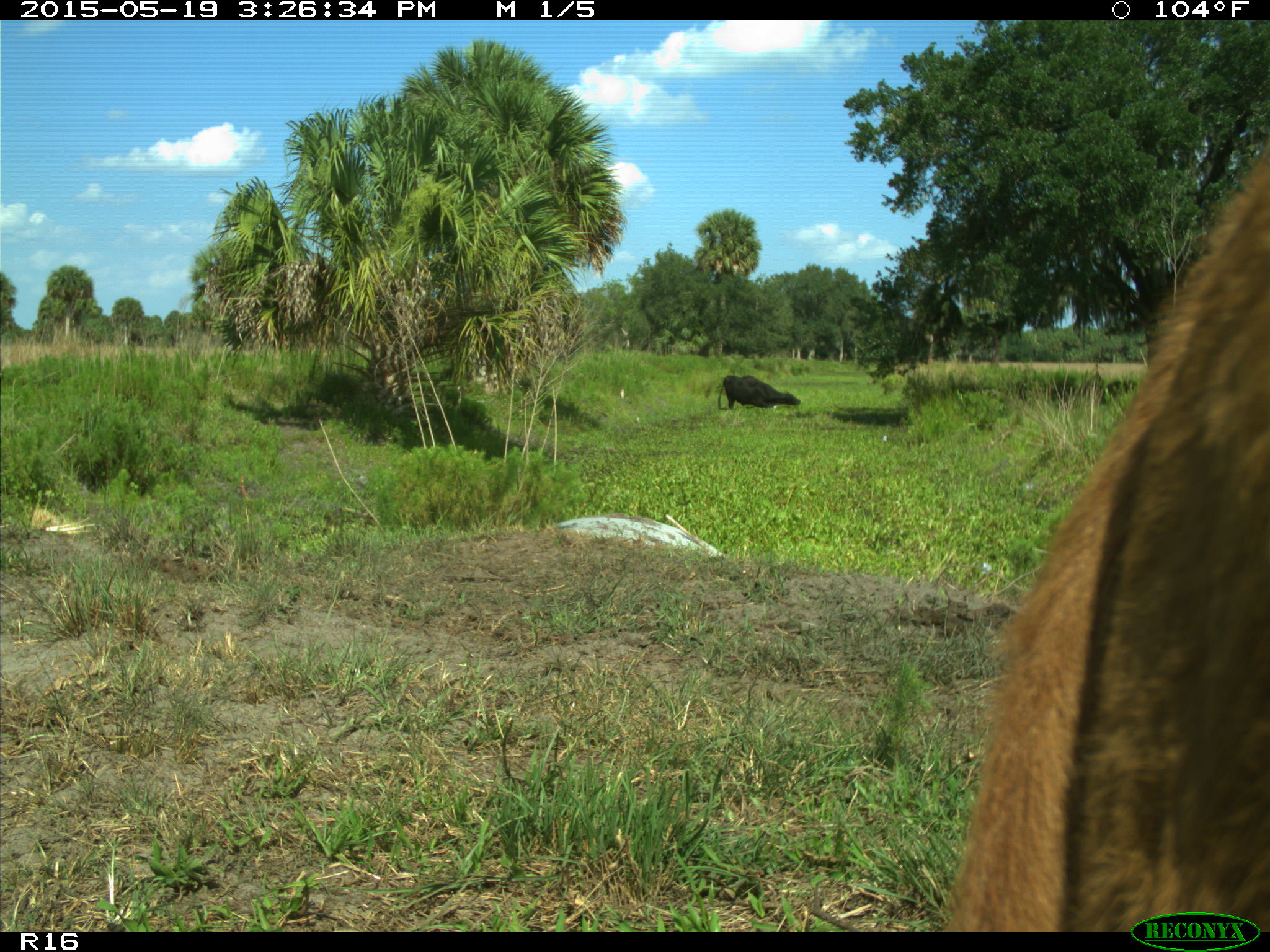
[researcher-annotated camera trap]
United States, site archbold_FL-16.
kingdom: Animalia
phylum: Chordata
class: Mammalia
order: Artiodactyla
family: Bovidae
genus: Bos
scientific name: Bos taurus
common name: domestic cow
Bos taurus (domestic cow).